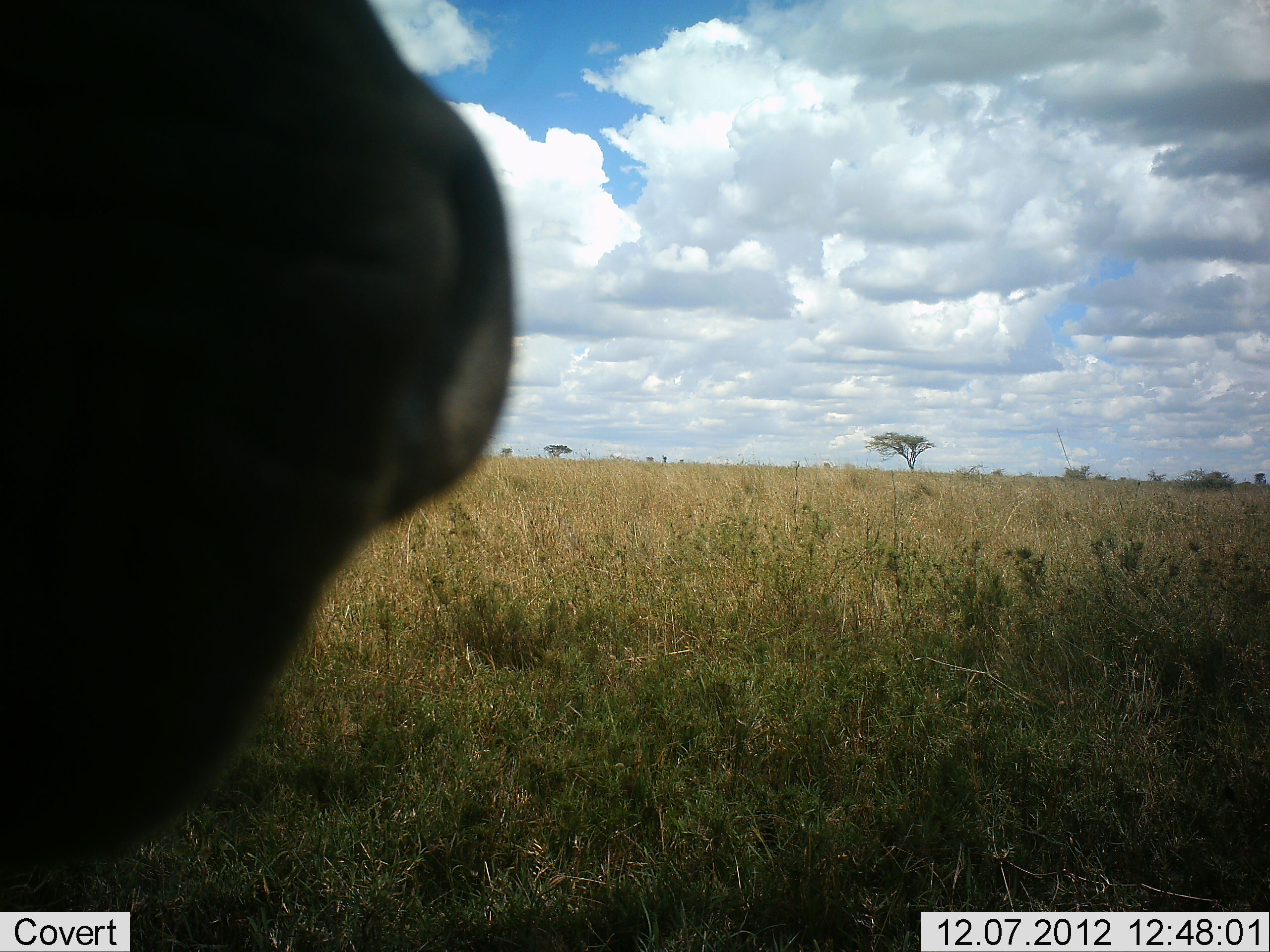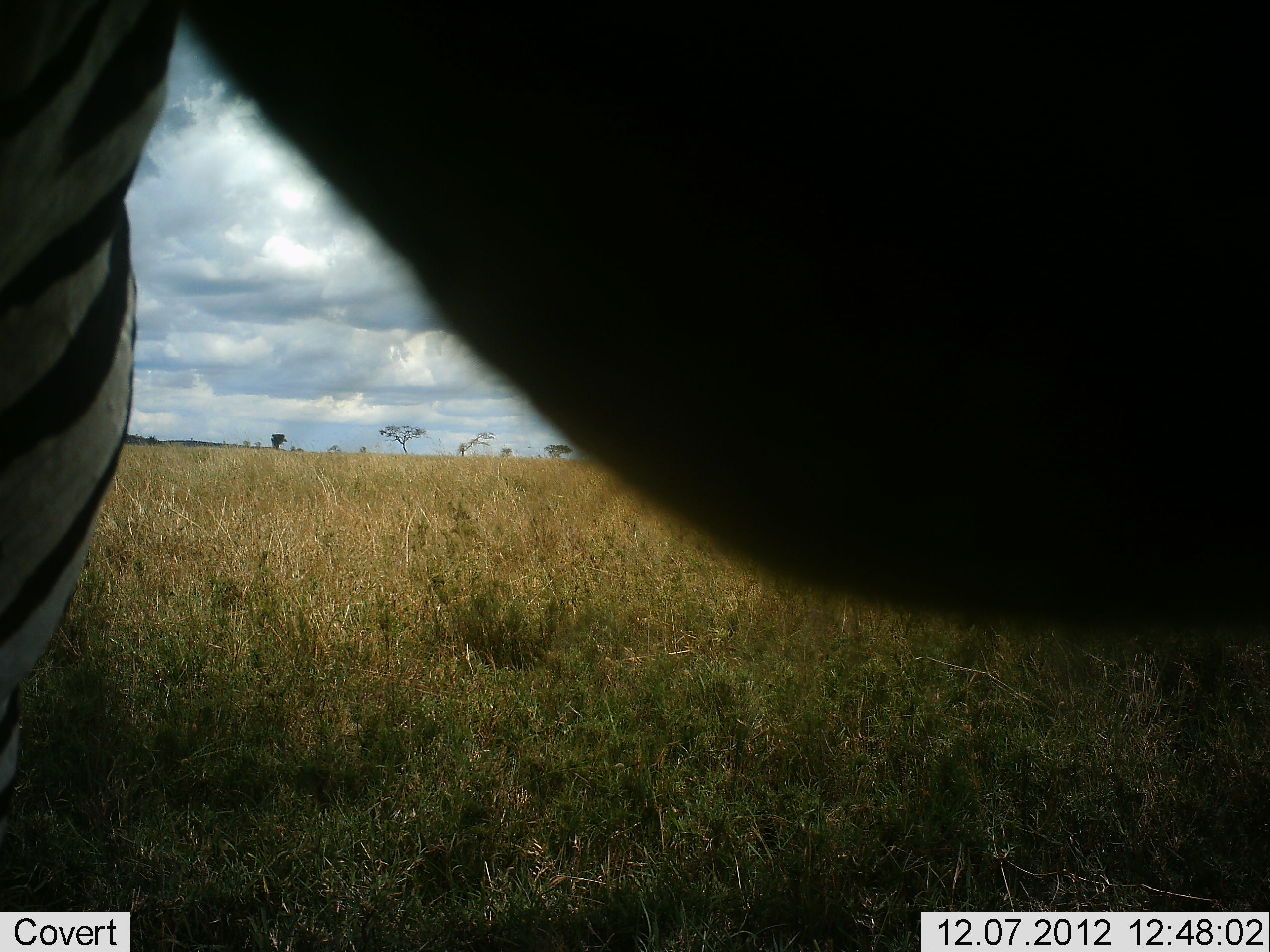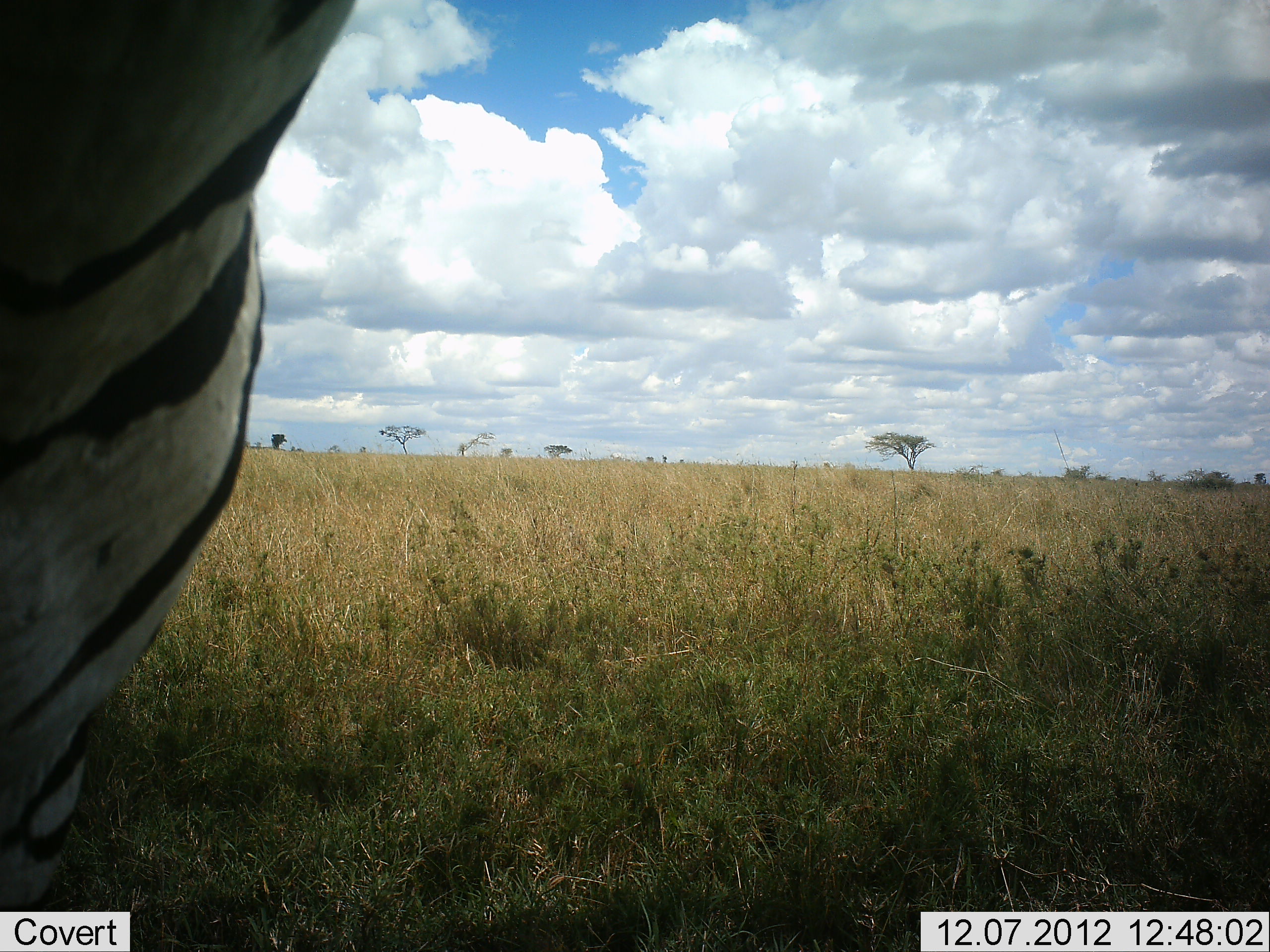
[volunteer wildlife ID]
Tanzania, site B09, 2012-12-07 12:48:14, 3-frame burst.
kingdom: Animalia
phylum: Chordata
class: Mammalia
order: Perissodactyla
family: Equidae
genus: Equus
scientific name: Equus quagga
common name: plains zebra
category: zebra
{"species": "zebra (plains zebra) (Equus quagga)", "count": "1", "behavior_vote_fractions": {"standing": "80%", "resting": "0%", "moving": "20%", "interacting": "0%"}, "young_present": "0%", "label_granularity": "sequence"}